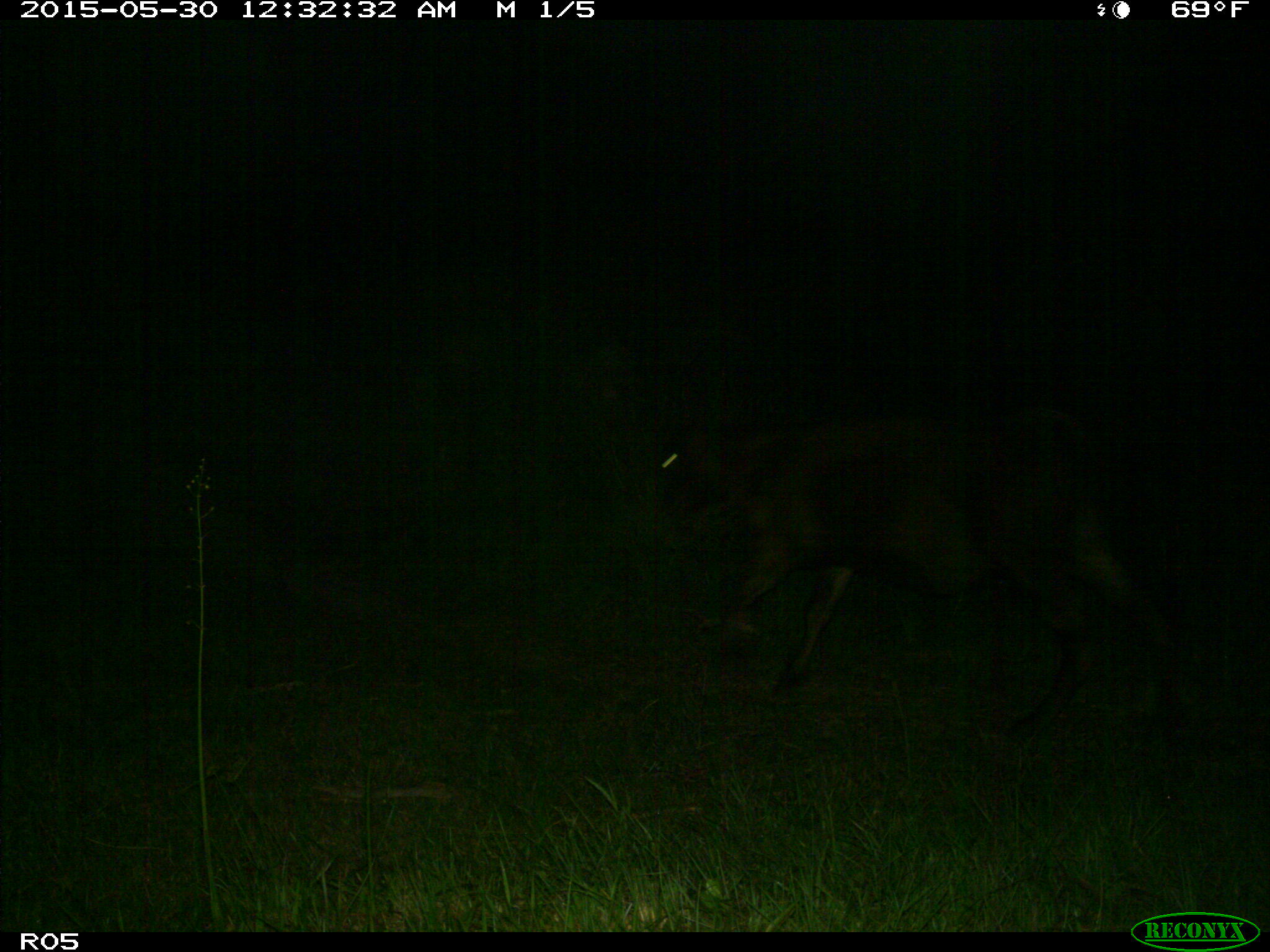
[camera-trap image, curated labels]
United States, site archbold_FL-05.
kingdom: Animalia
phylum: Chordata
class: Mammalia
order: Artiodactyla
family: Bovidae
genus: Bos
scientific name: Bos taurus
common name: domestic cow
Bos taurus (domestic cow).